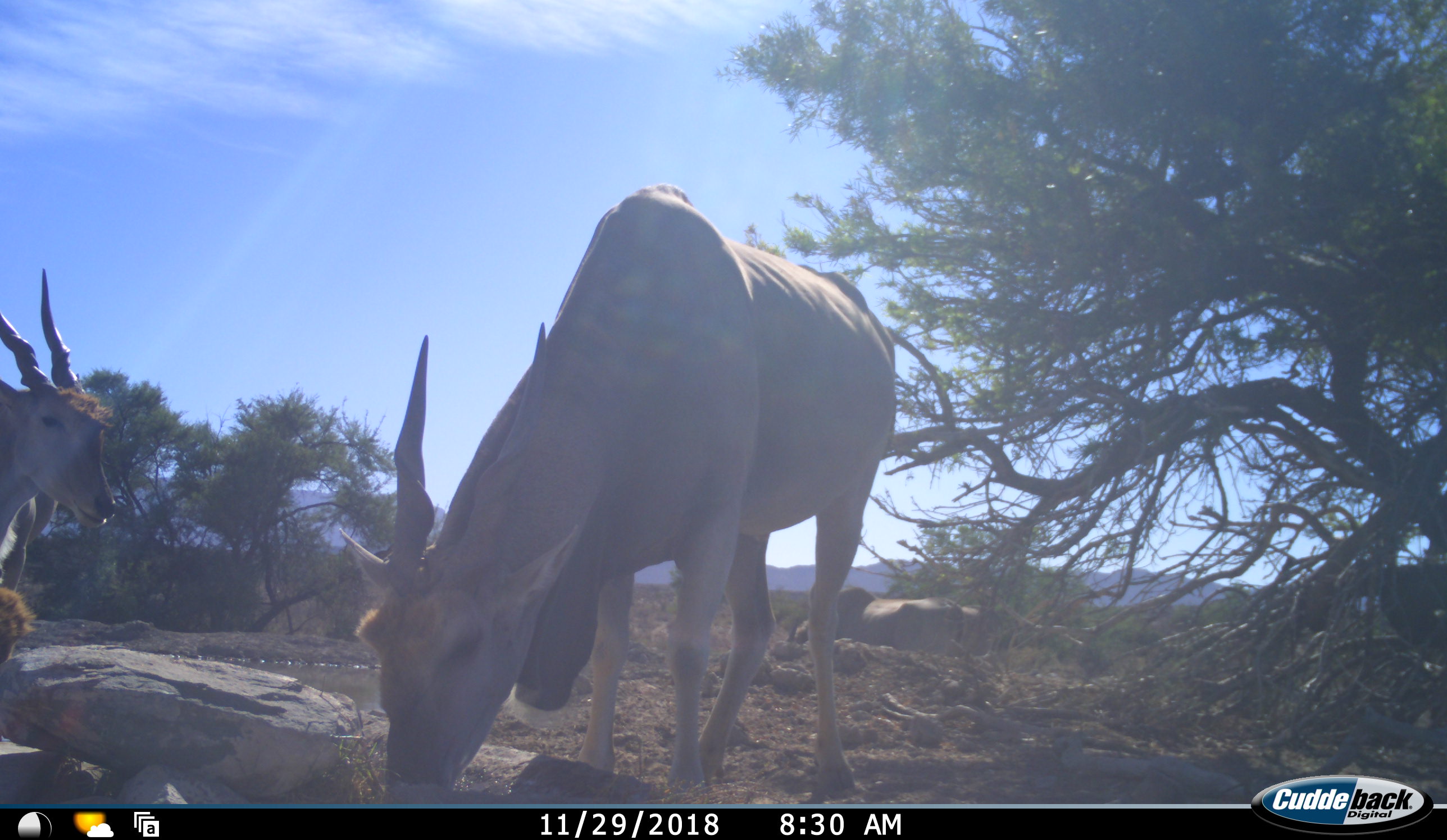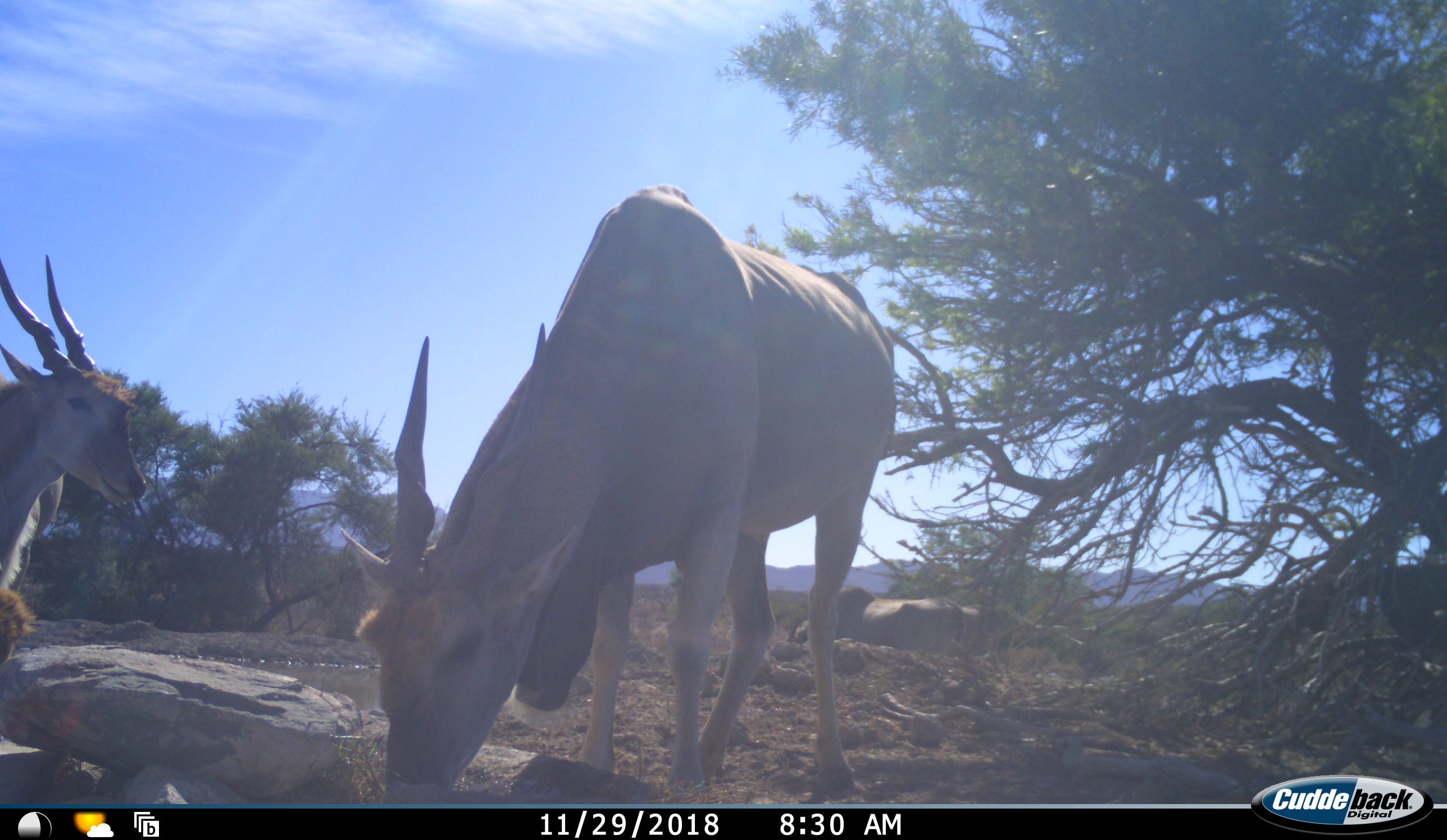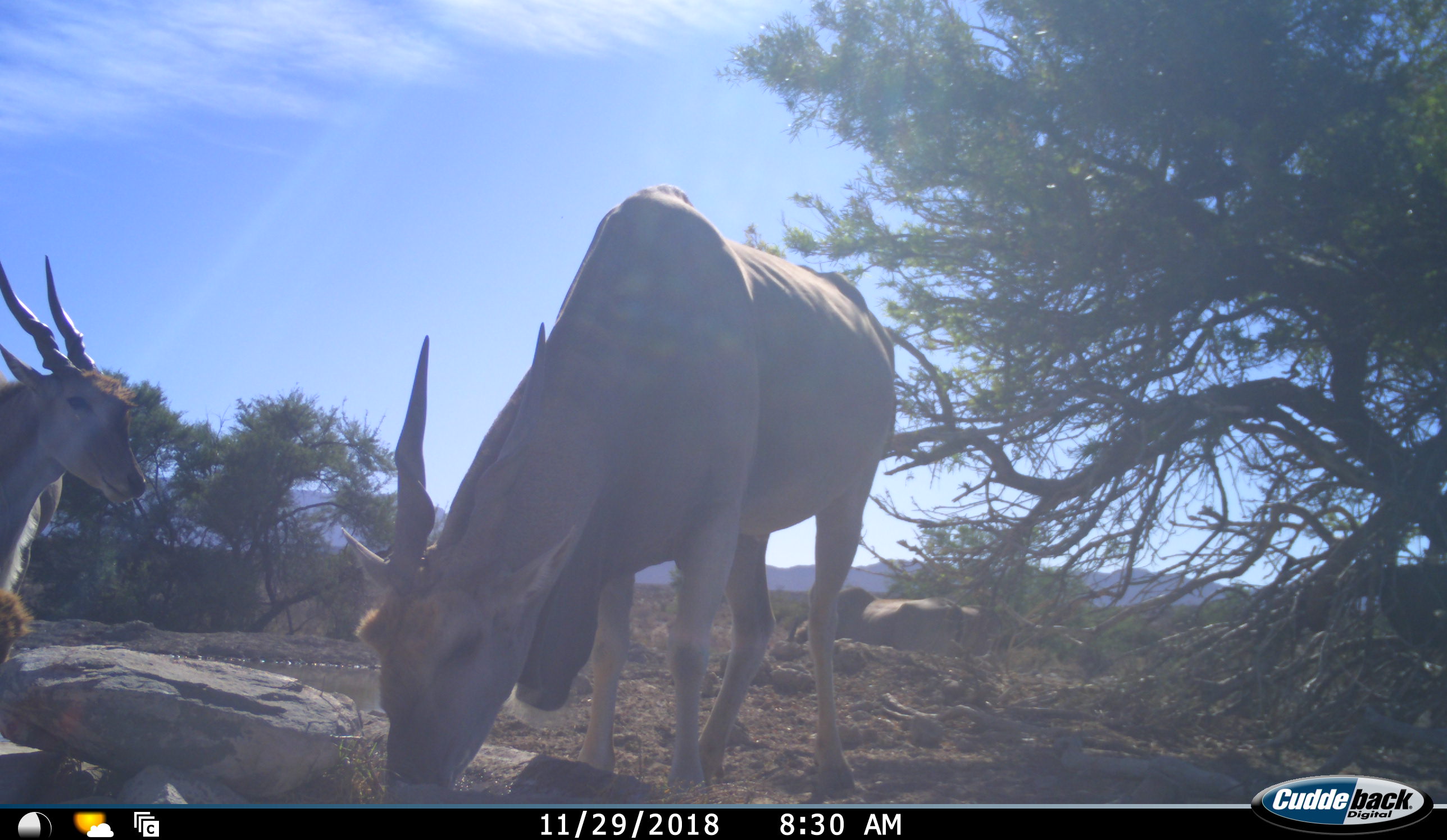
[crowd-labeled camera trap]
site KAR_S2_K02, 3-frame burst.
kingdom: Animalia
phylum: Chordata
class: Mammalia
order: Artiodactyla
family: Bovidae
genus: Tragelaphus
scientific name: Tragelaphus oryx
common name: eland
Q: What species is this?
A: Eland (Tragelaphus oryx).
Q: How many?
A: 3.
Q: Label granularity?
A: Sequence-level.